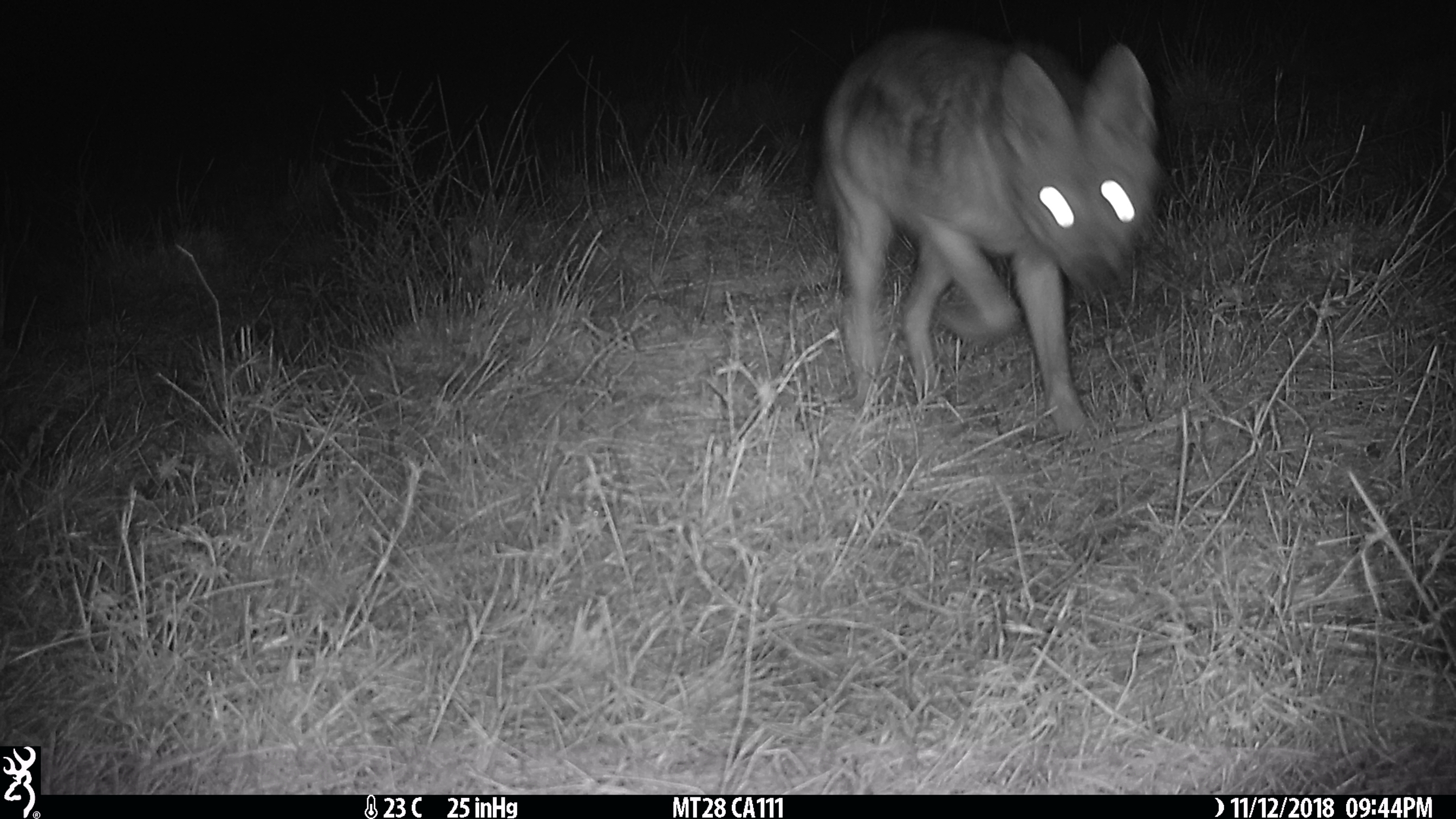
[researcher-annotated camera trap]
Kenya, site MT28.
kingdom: Animalia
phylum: Chordata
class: Mammalia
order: Carnivora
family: Canidae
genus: Lupulella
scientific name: Lupulella mesomelas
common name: black-backed jackal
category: jackal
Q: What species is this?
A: Jackal (black-backed jackal) (Lupulella mesomelas).